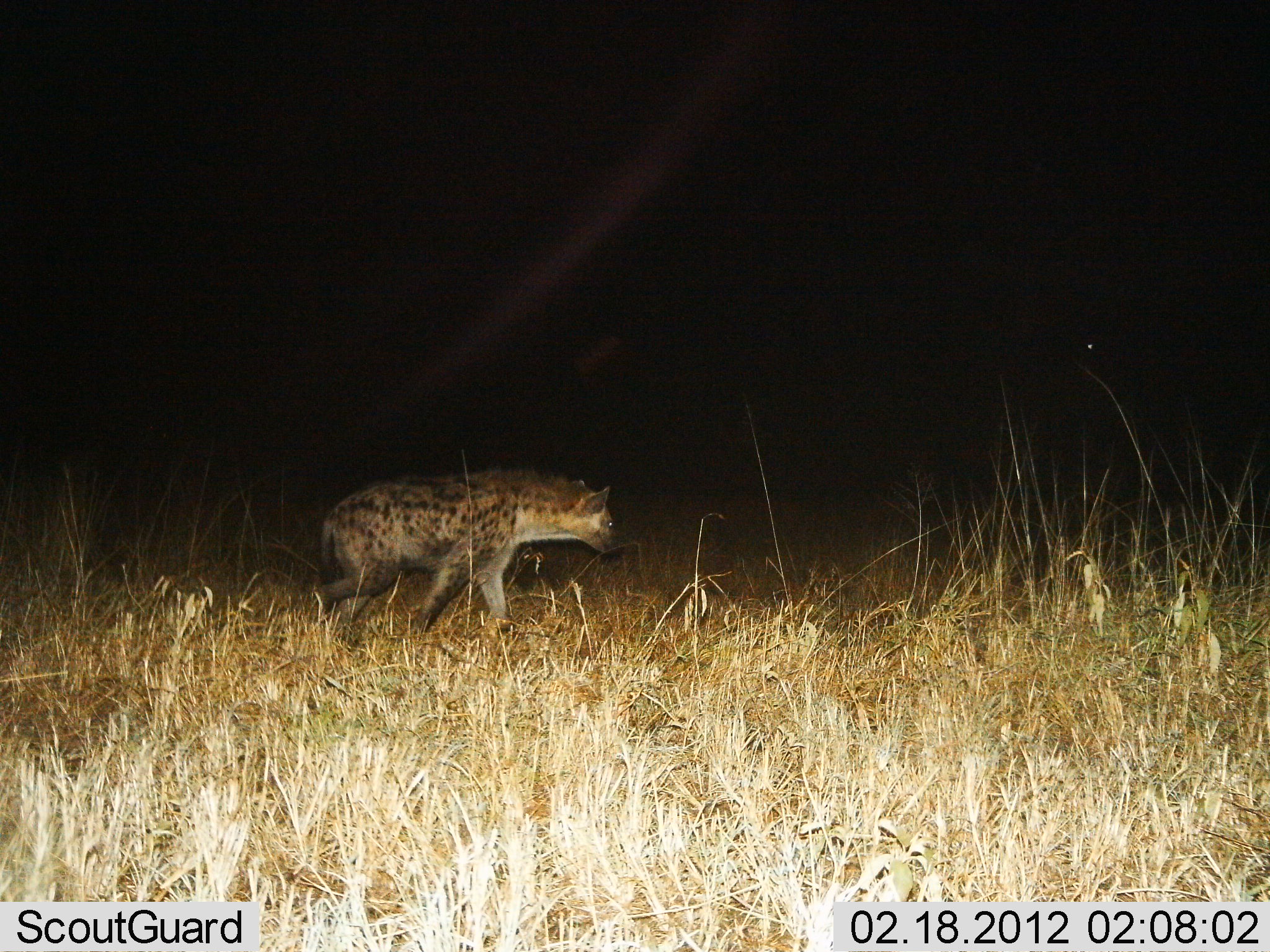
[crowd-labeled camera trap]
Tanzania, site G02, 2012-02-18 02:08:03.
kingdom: Animalia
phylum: Chordata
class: Mammalia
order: Carnivora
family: Hyaenidae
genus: Crocuta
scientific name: Crocuta crocuta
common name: spotted hyena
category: hyenaspotted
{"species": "hyenaspotted (spotted hyena) (Crocuta crocuta)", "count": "1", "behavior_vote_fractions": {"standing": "26%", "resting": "0%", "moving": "79%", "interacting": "0%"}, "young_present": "0%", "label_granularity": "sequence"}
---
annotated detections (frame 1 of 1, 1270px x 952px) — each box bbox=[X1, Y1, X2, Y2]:
animal: bbox=[311, 469, 620, 648]